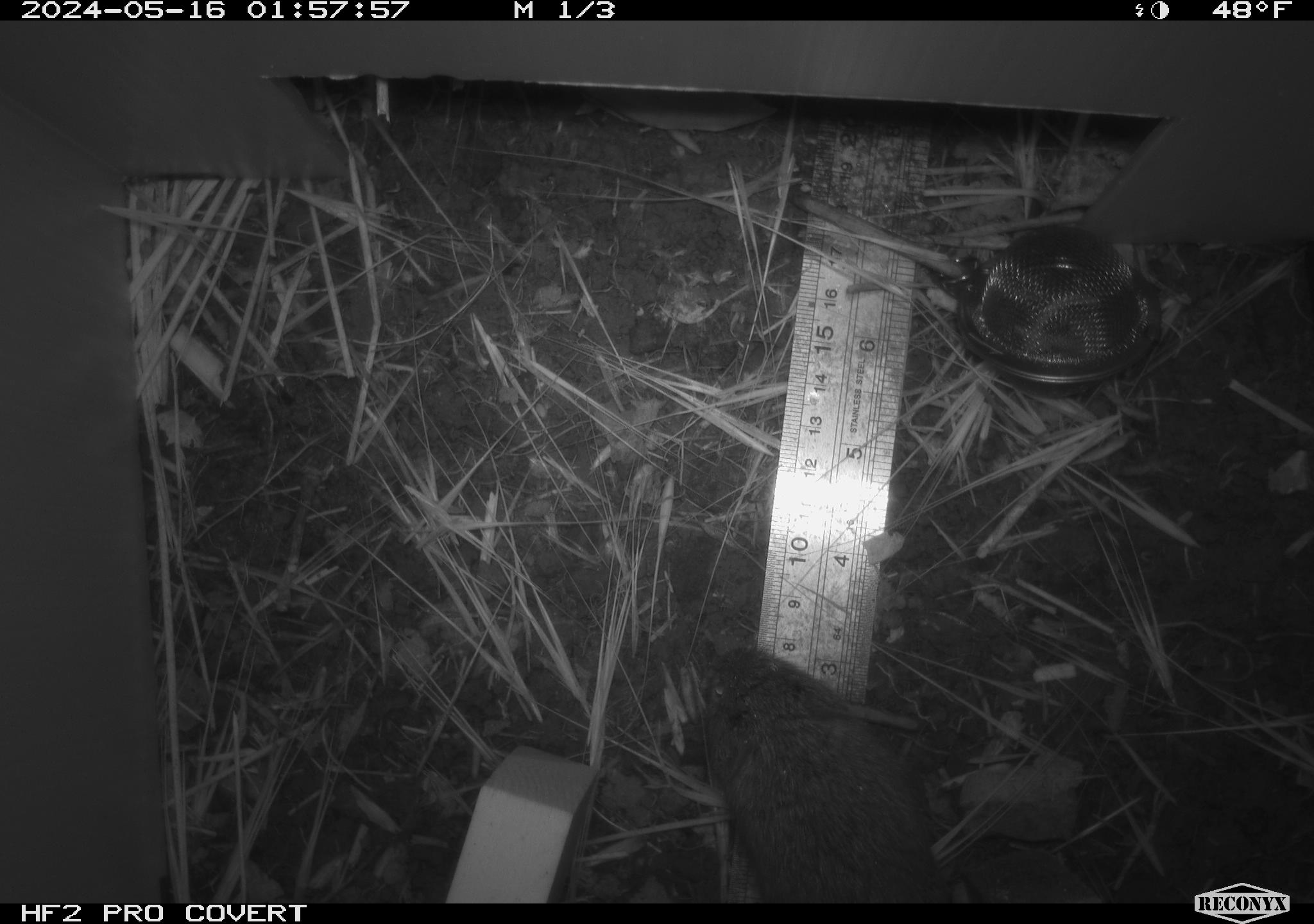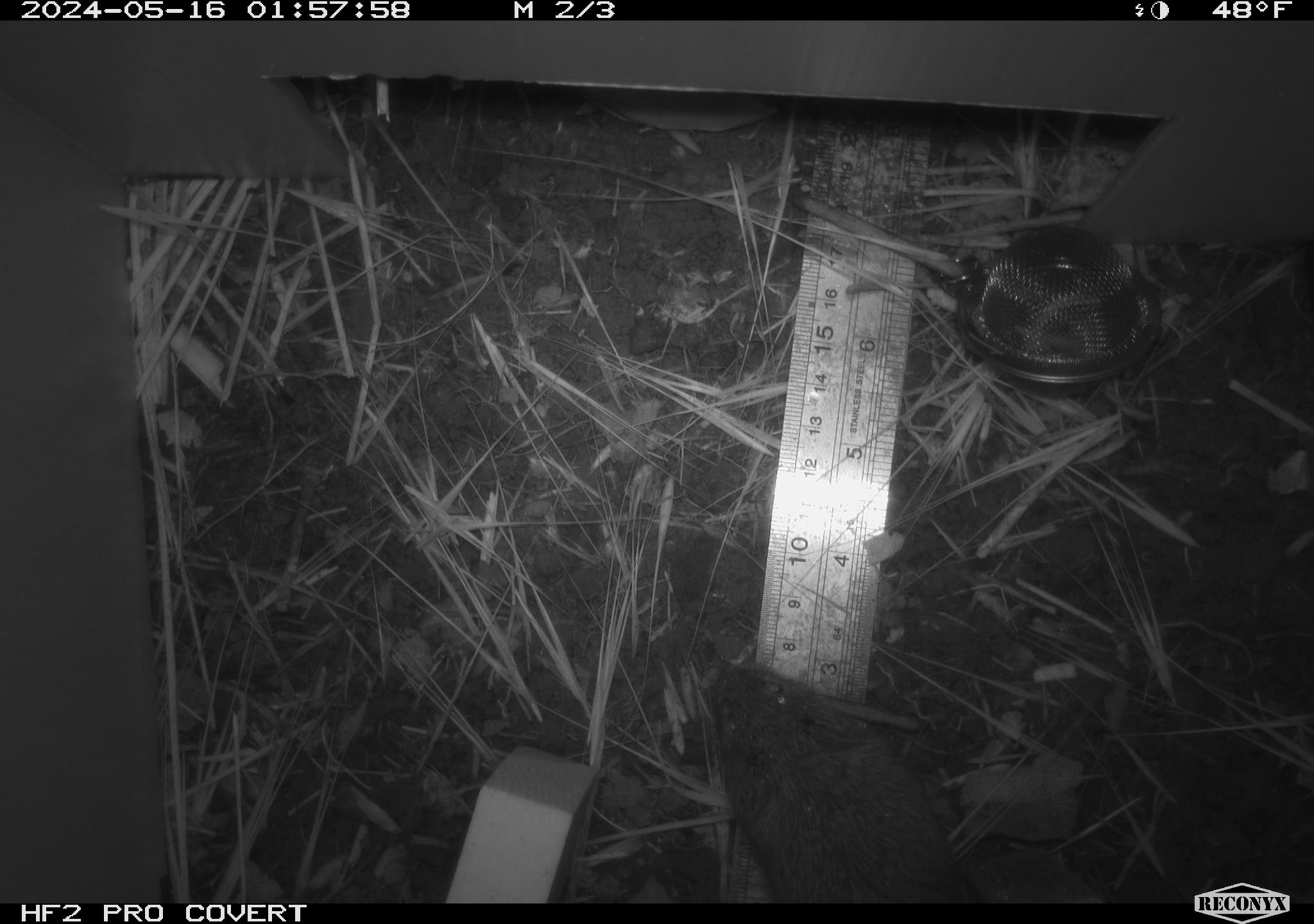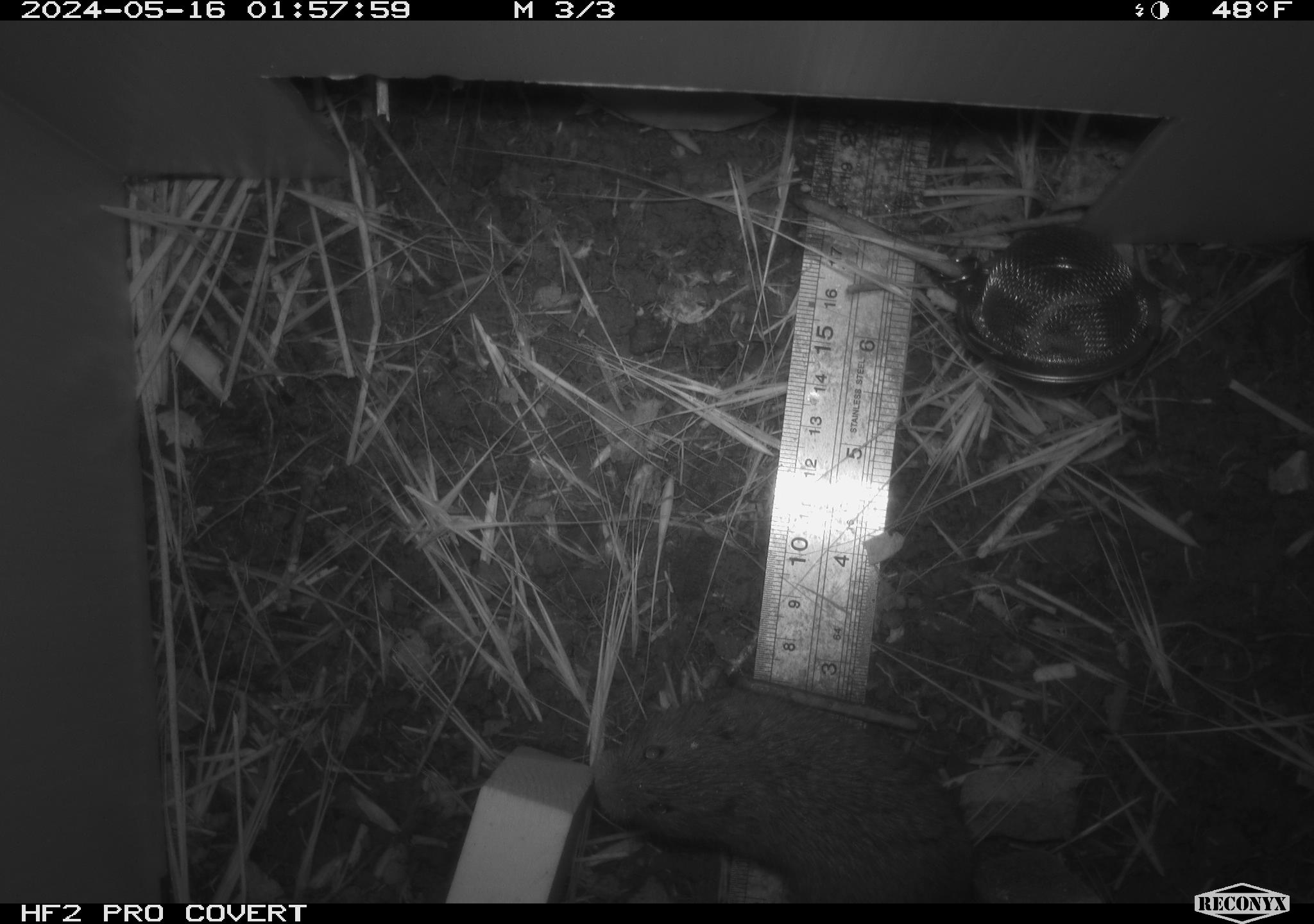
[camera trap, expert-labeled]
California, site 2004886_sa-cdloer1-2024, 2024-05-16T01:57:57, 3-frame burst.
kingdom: Animalia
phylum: Chordata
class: Mammalia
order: Rodentia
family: Cricetidae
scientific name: Arvicolinae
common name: voles, lemmings, and muskrats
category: arvicolinae subfamily